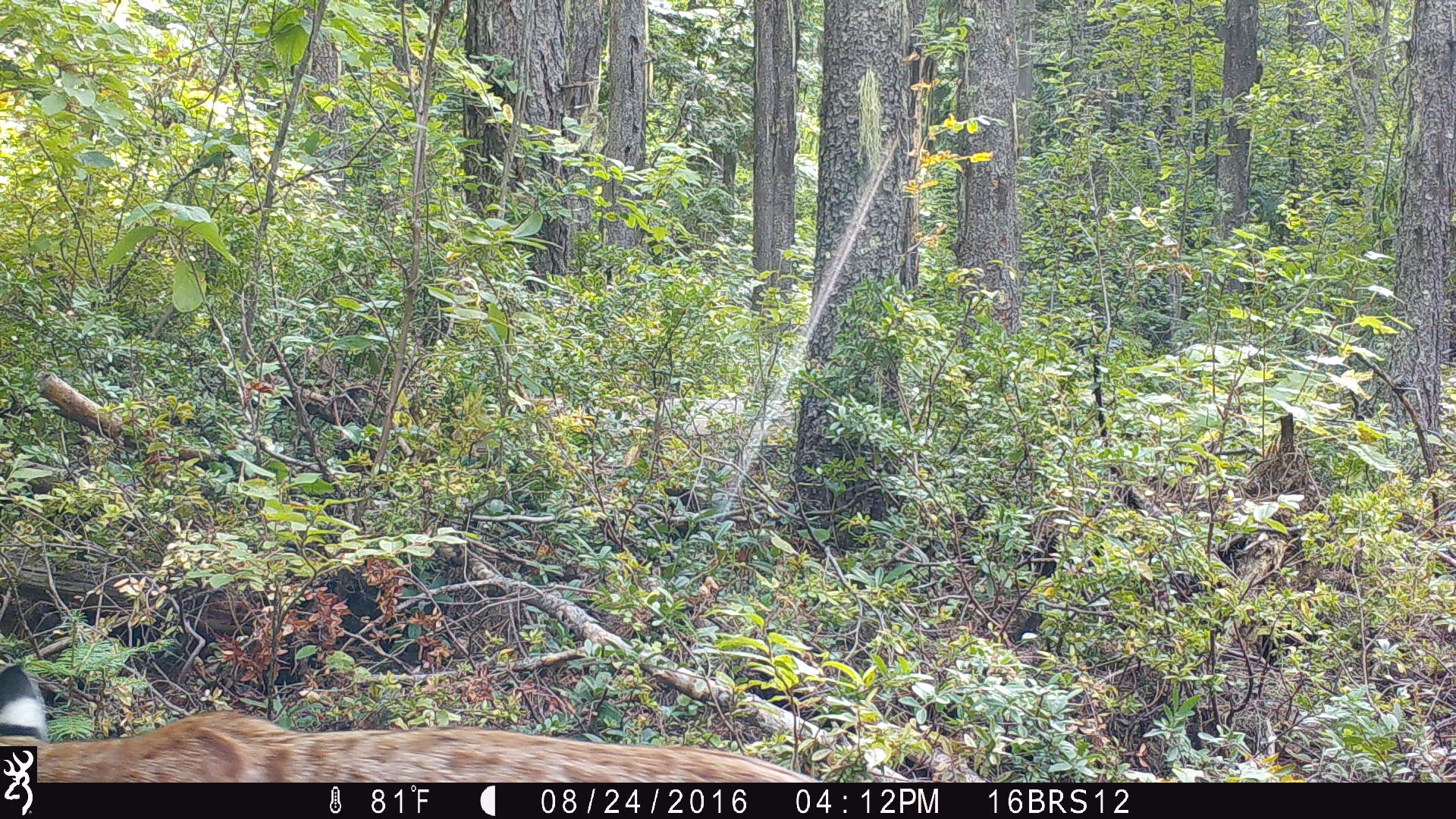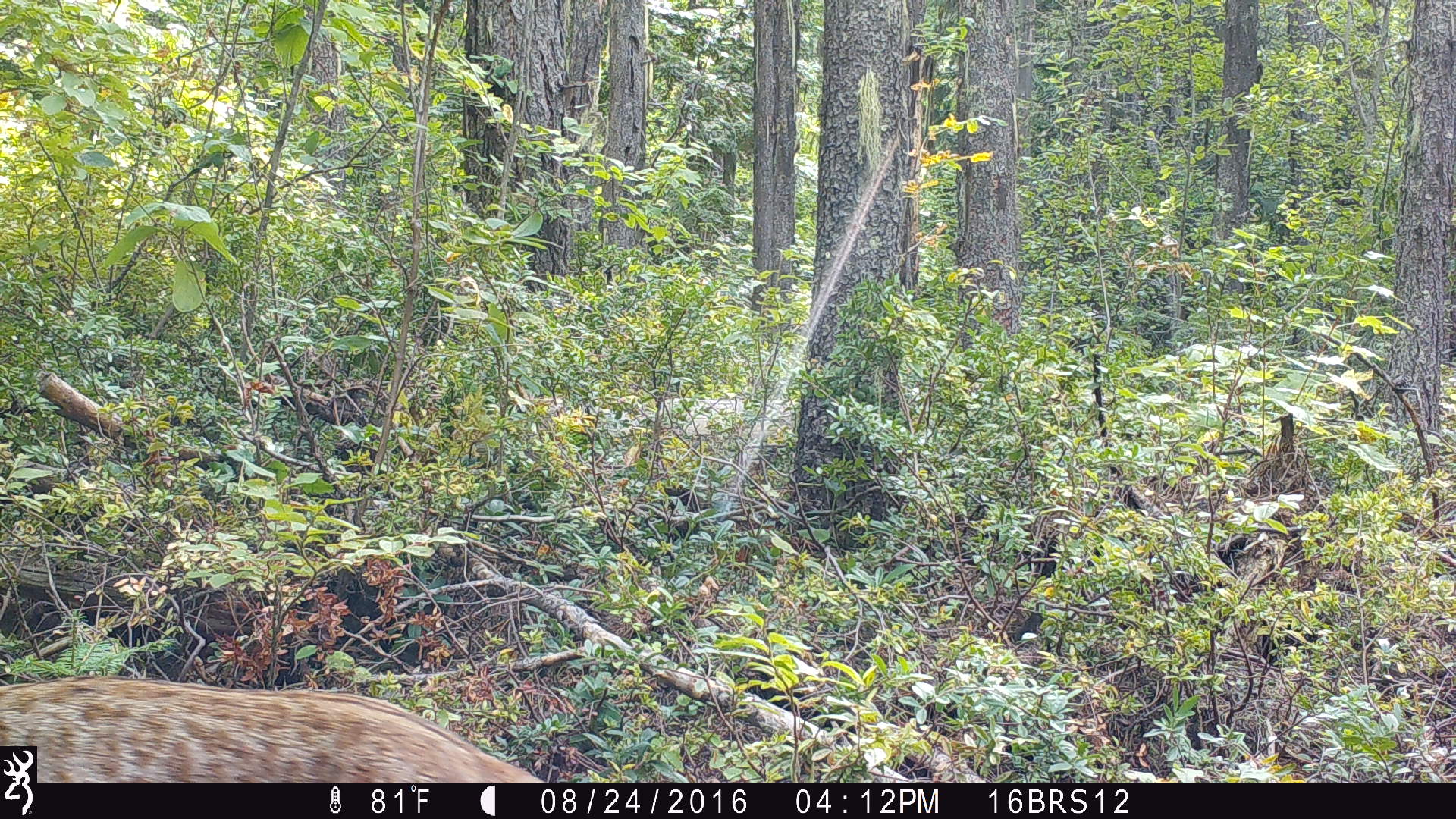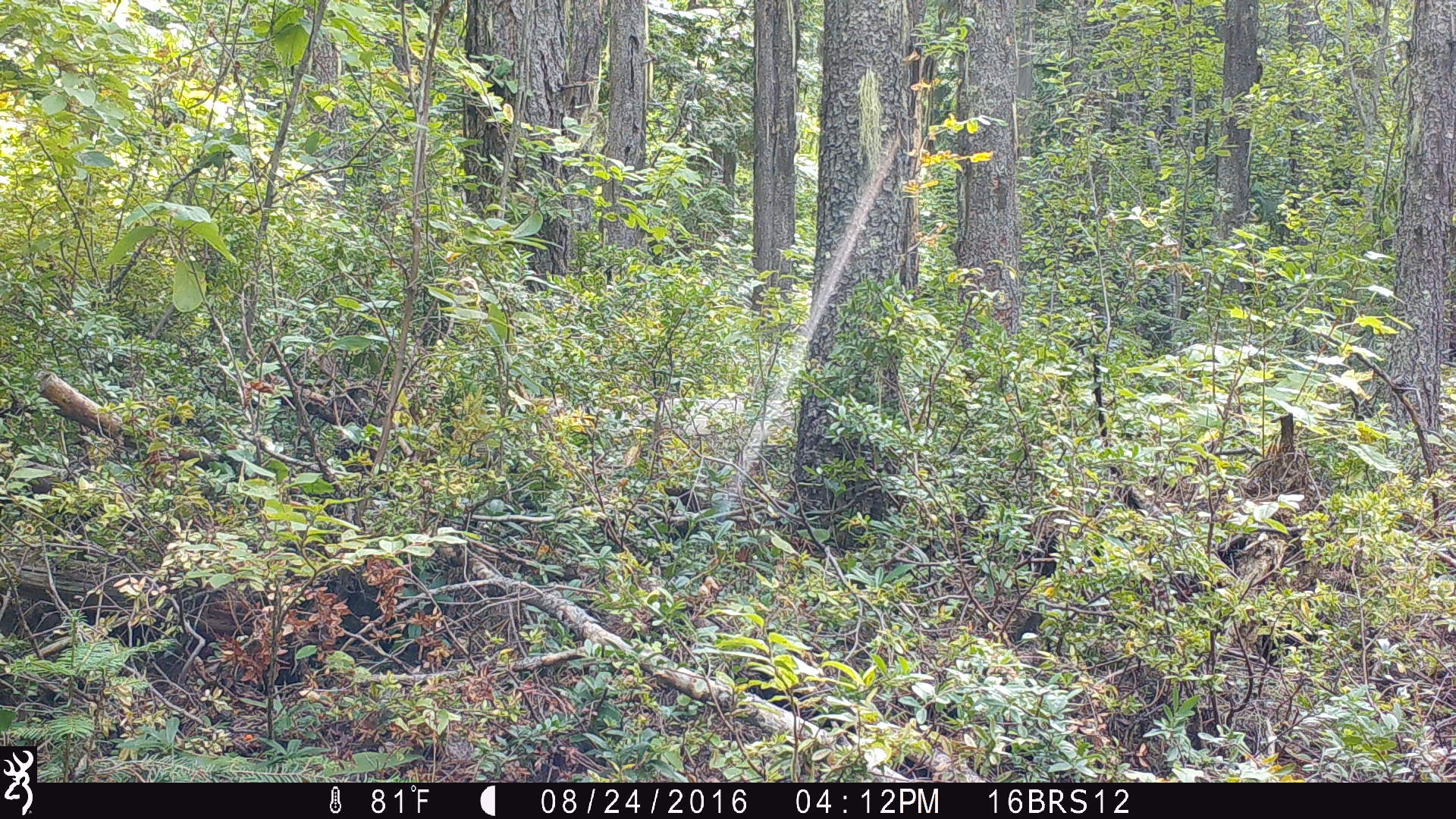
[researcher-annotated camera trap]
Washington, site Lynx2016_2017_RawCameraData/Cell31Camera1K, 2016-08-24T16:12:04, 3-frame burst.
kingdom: Animalia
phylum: Chordata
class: Mammalia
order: Carnivora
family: Felidae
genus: Lynx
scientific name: Lynx rufus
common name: bobcat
Lynx rufus (bobcat). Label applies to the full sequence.